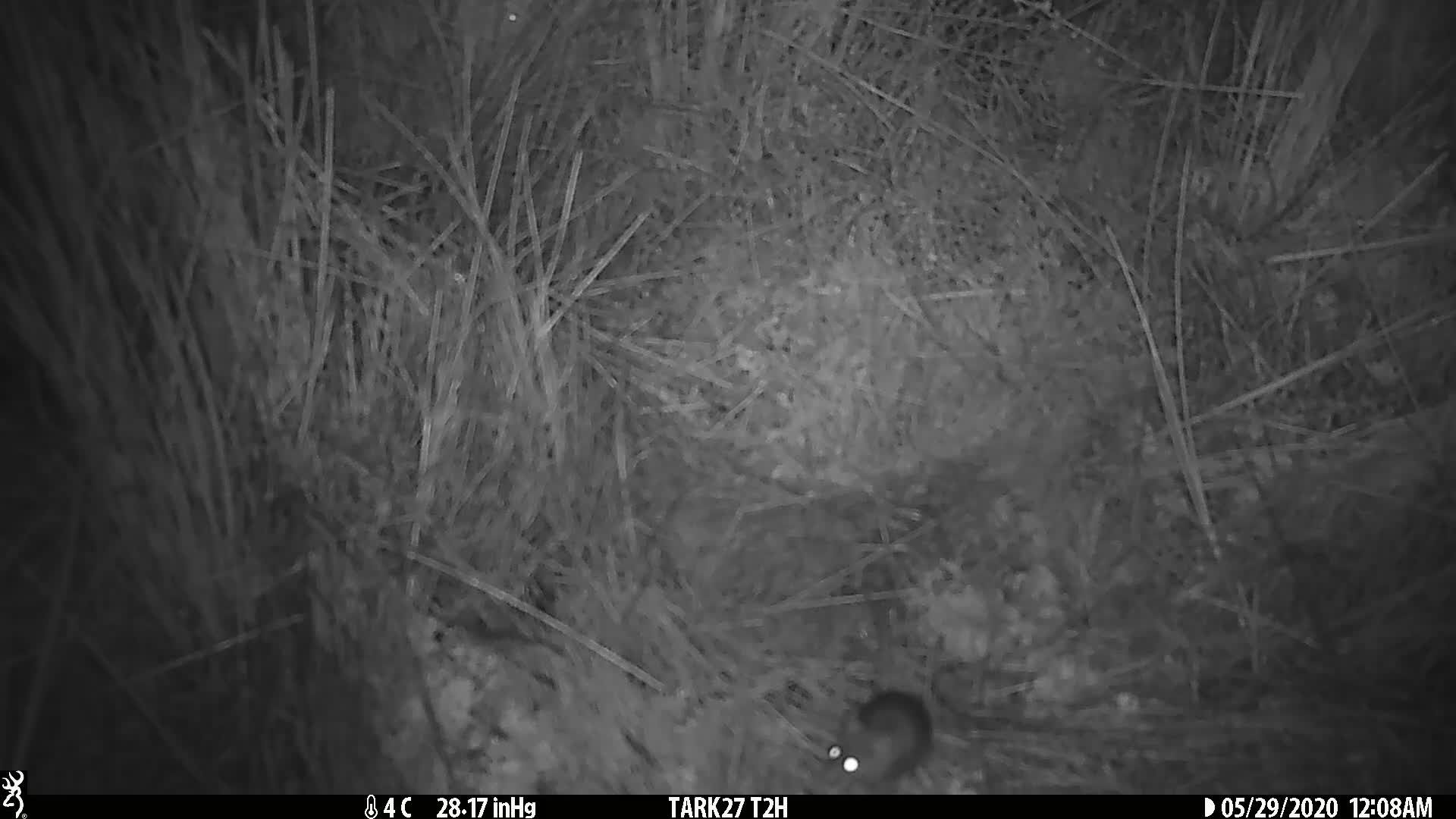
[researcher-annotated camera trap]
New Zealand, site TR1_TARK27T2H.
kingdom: Animalia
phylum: Chordata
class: Mammalia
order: Rodentia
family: Muridae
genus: Mus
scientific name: Mus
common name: mouse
Mouse (Mus).